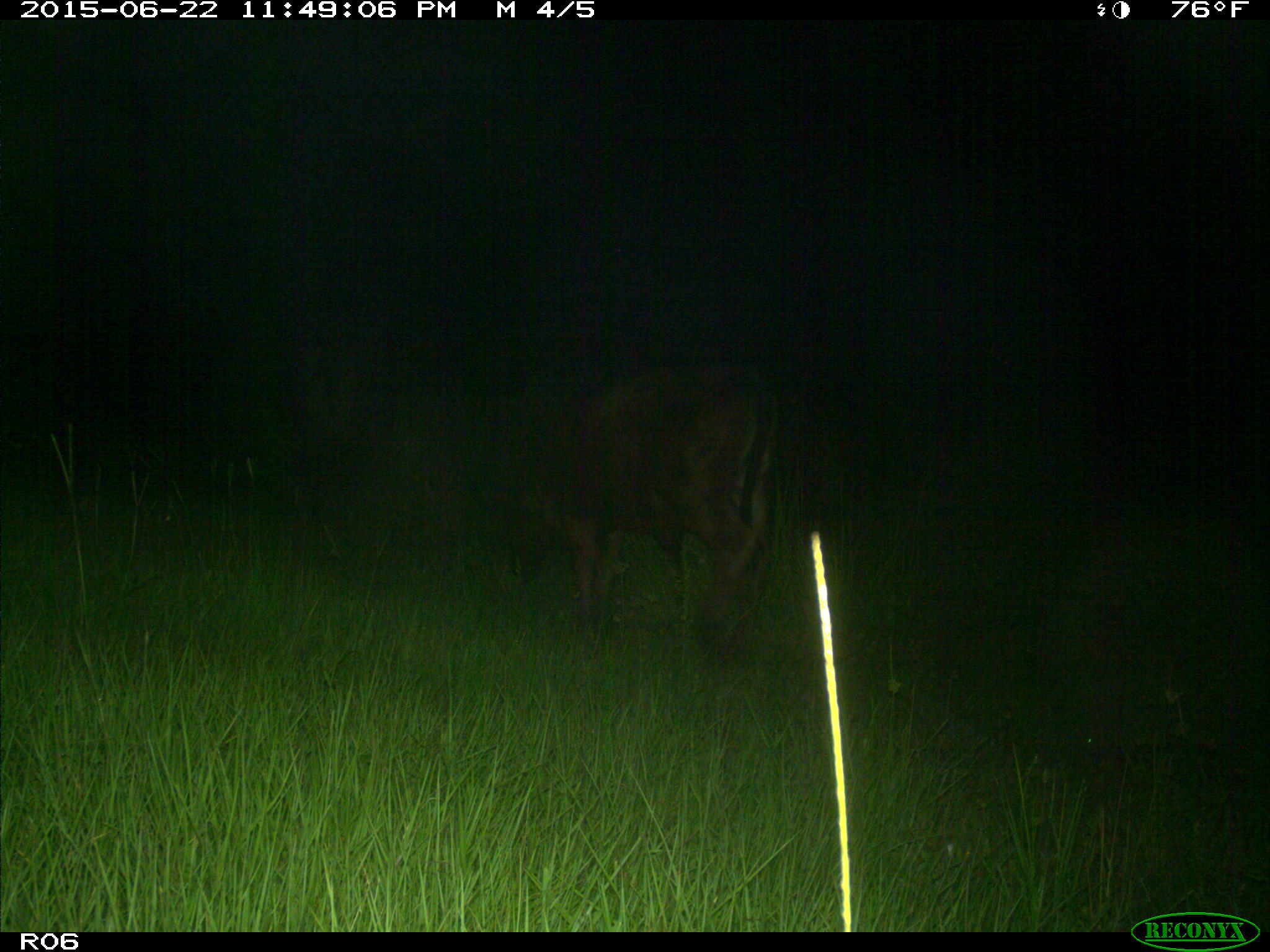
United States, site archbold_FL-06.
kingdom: Animalia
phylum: Chordata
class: Mammalia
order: Artiodactyla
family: Bovidae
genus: Bos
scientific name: Bos taurus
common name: domestic cow